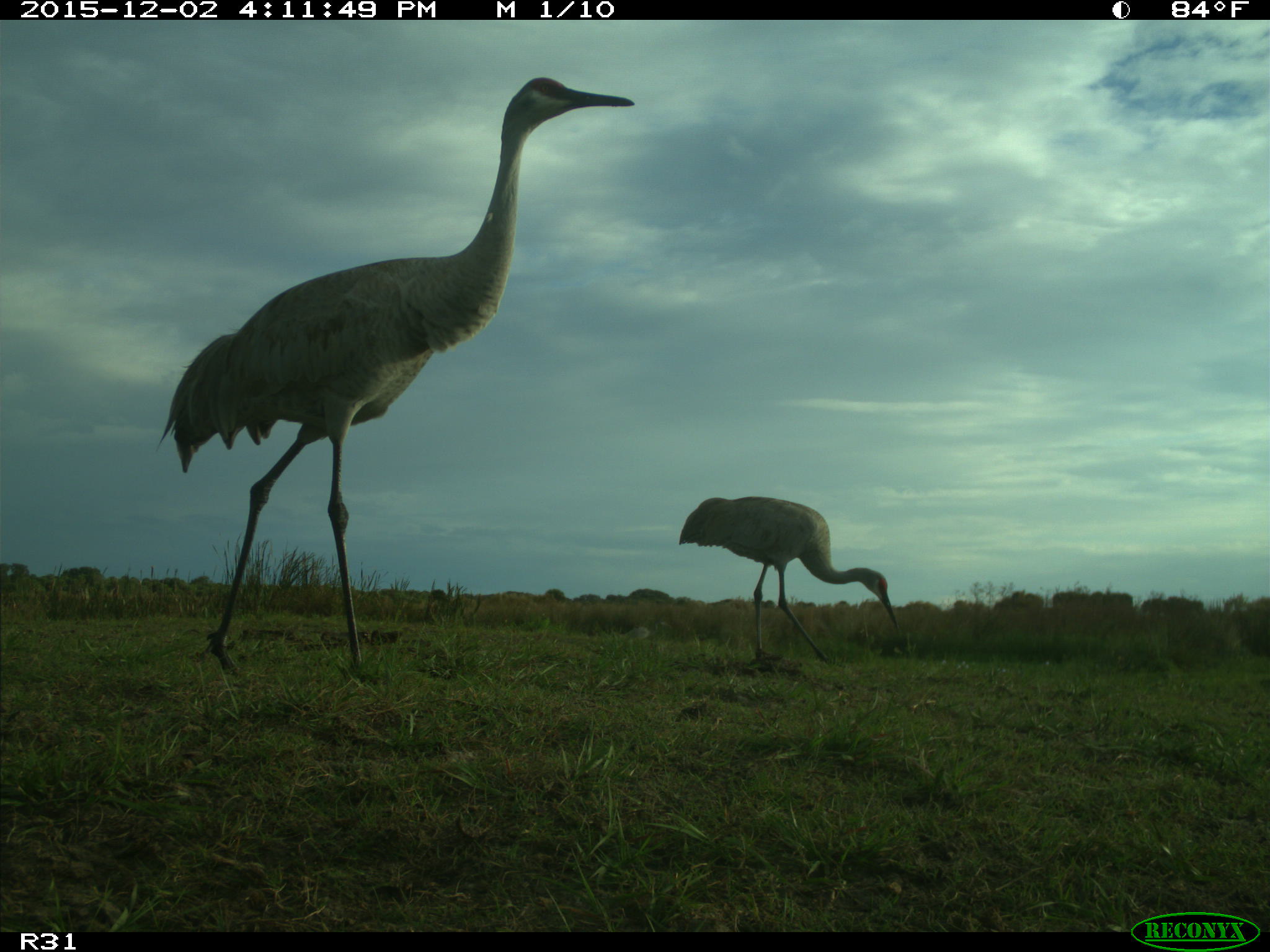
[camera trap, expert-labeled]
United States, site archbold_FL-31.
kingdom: Animalia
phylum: Chordata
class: Aves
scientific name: Aves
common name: birds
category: unidentified bird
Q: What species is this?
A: Unidentified bird (birds) (Aves).